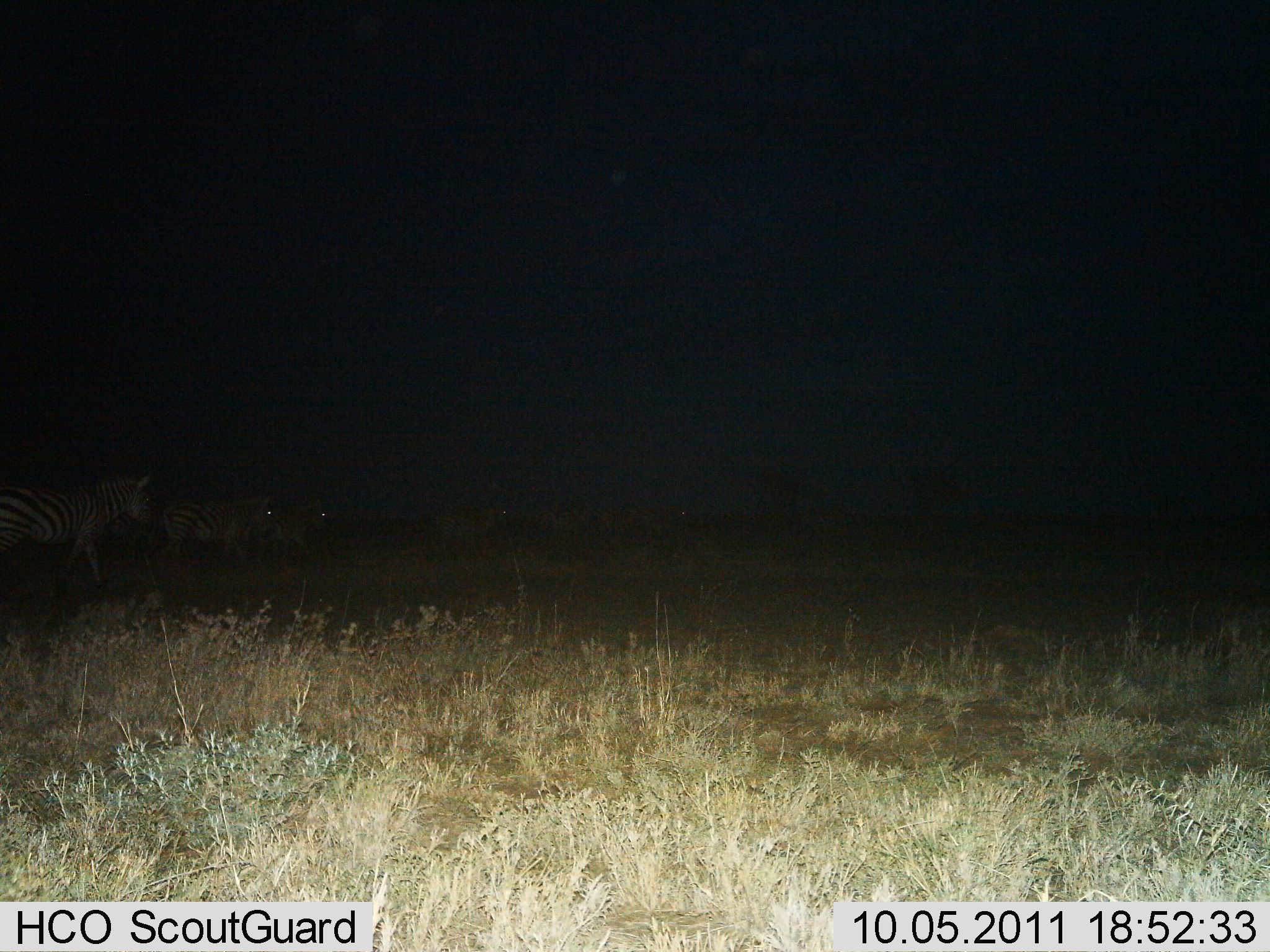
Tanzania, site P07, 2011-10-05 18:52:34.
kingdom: Animalia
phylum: Chordata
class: Mammalia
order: Perissodactyla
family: Equidae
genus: Equus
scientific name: Equus quagga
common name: plains zebra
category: zebra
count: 5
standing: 9%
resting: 0%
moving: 91%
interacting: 0%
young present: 0%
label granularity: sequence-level